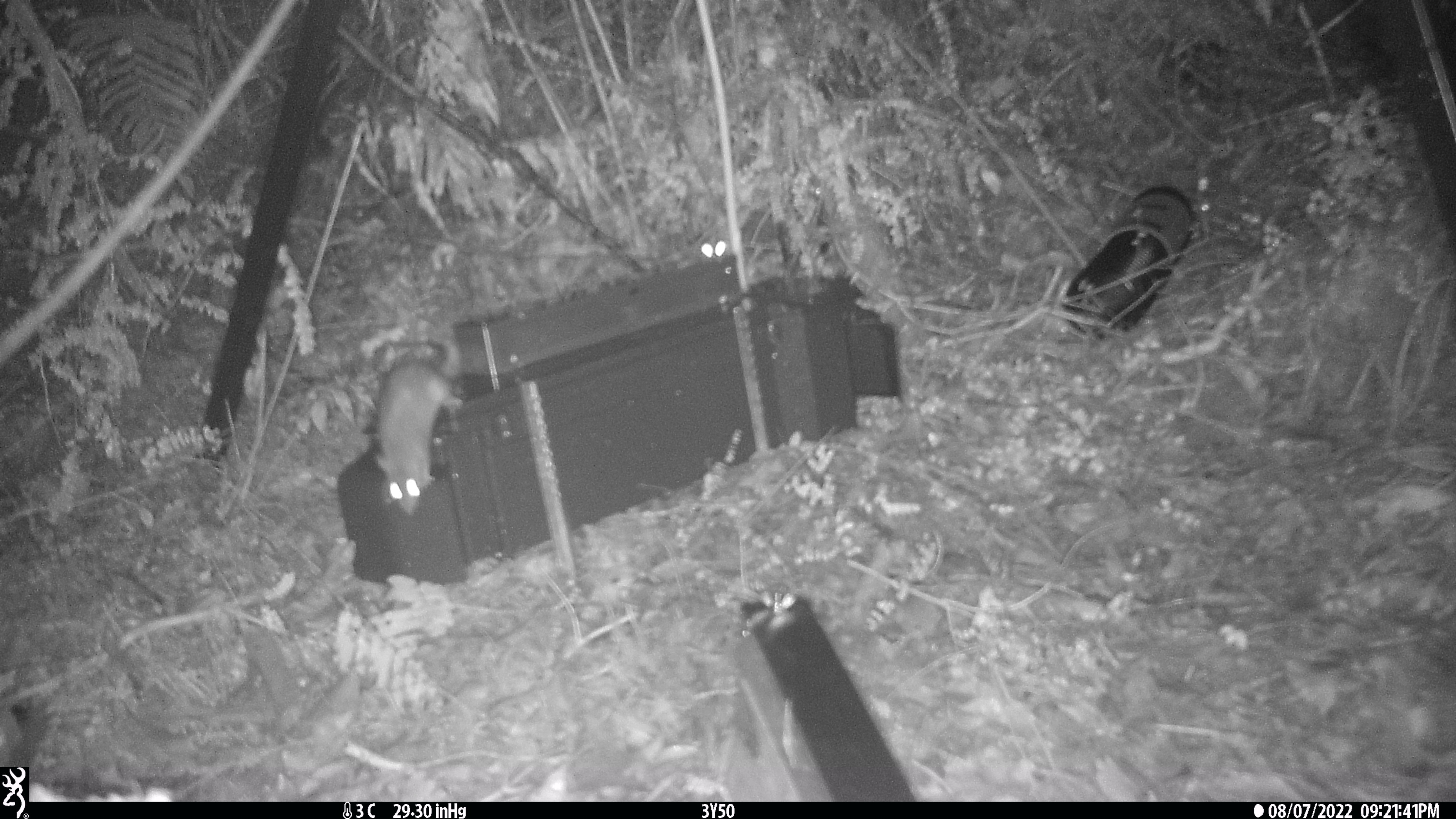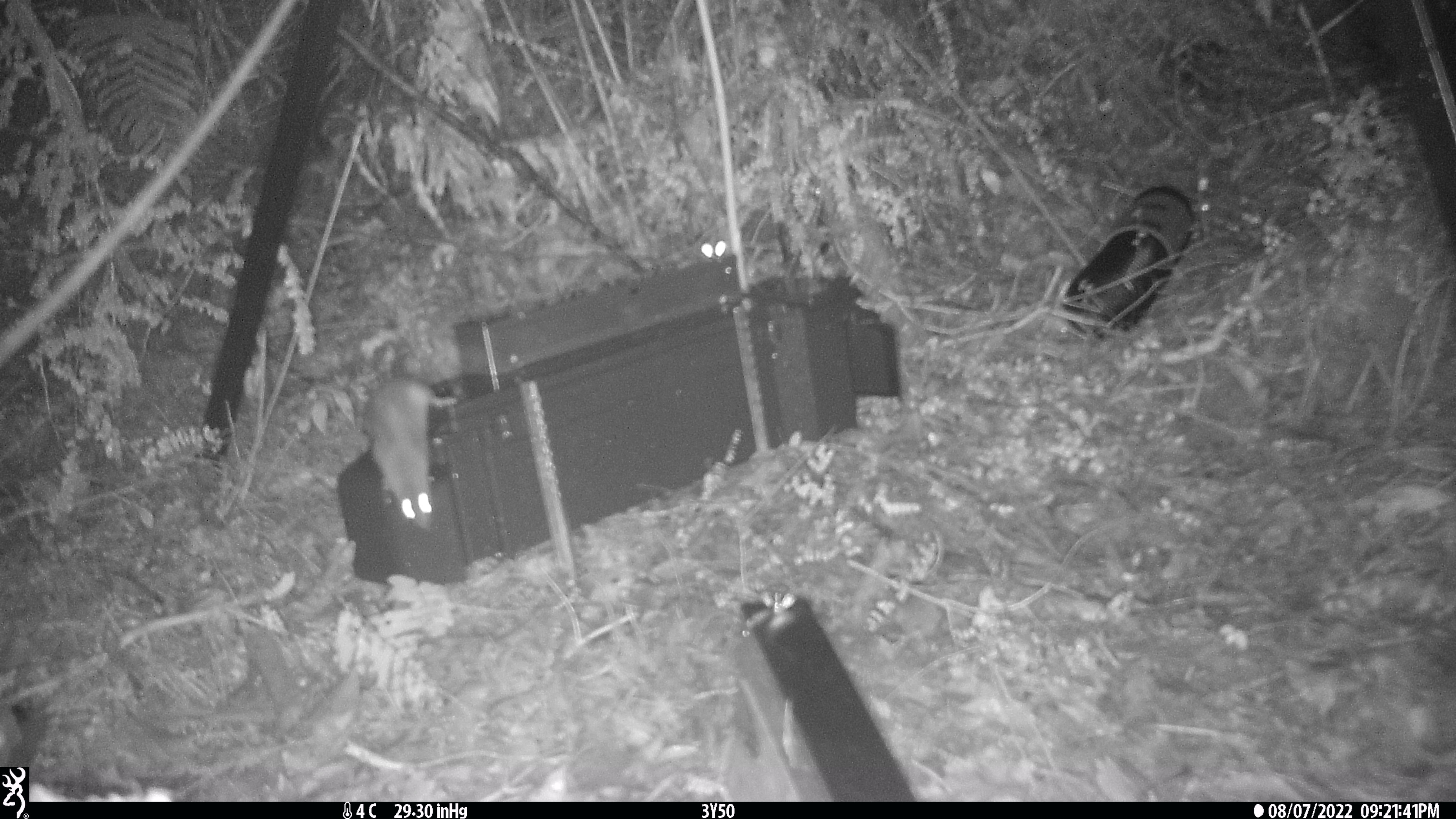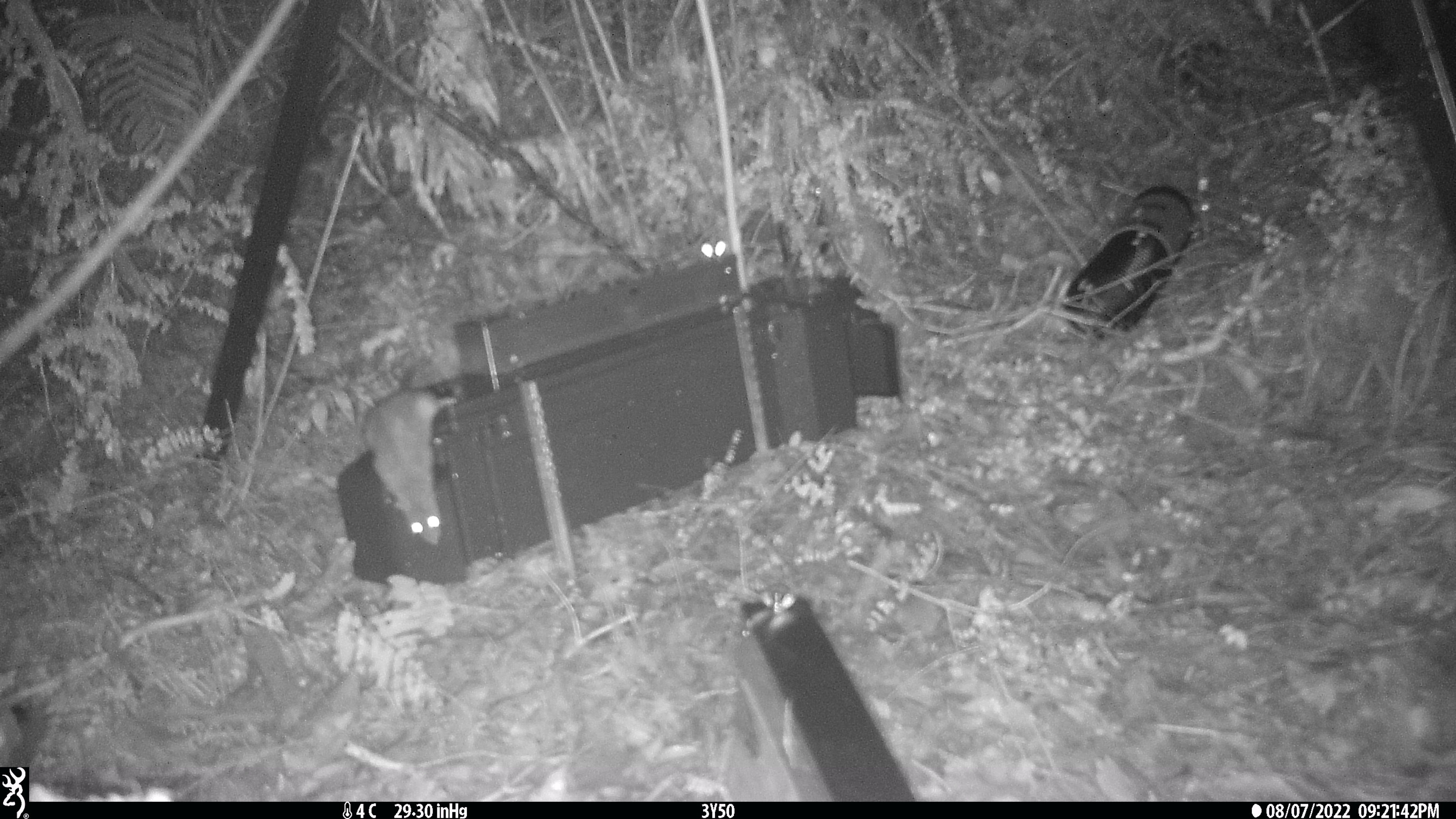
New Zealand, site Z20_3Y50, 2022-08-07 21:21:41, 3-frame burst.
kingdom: Animalia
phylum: Chordata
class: Mammalia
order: Rodentia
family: Muridae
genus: Rattus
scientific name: Rattus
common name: rat